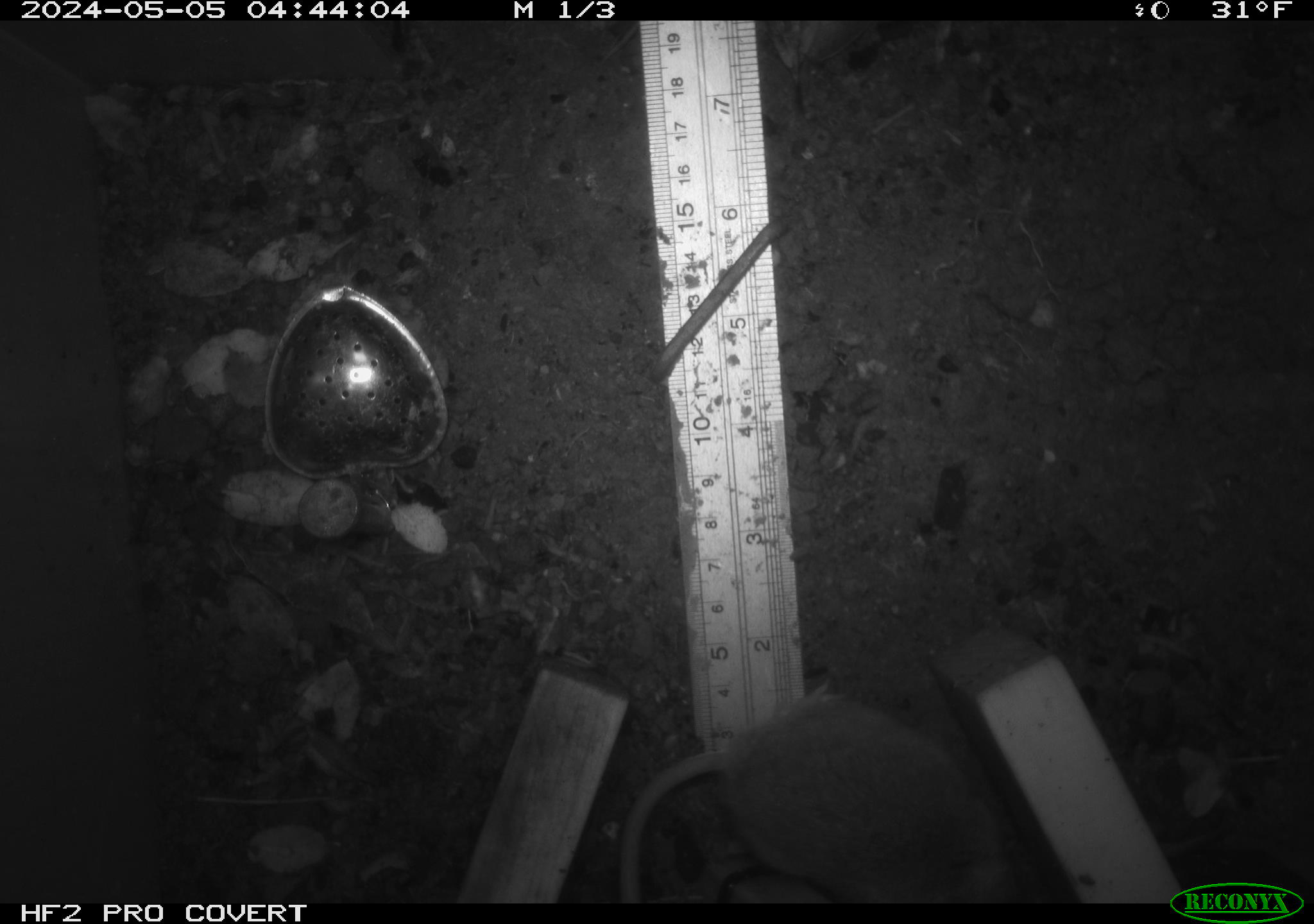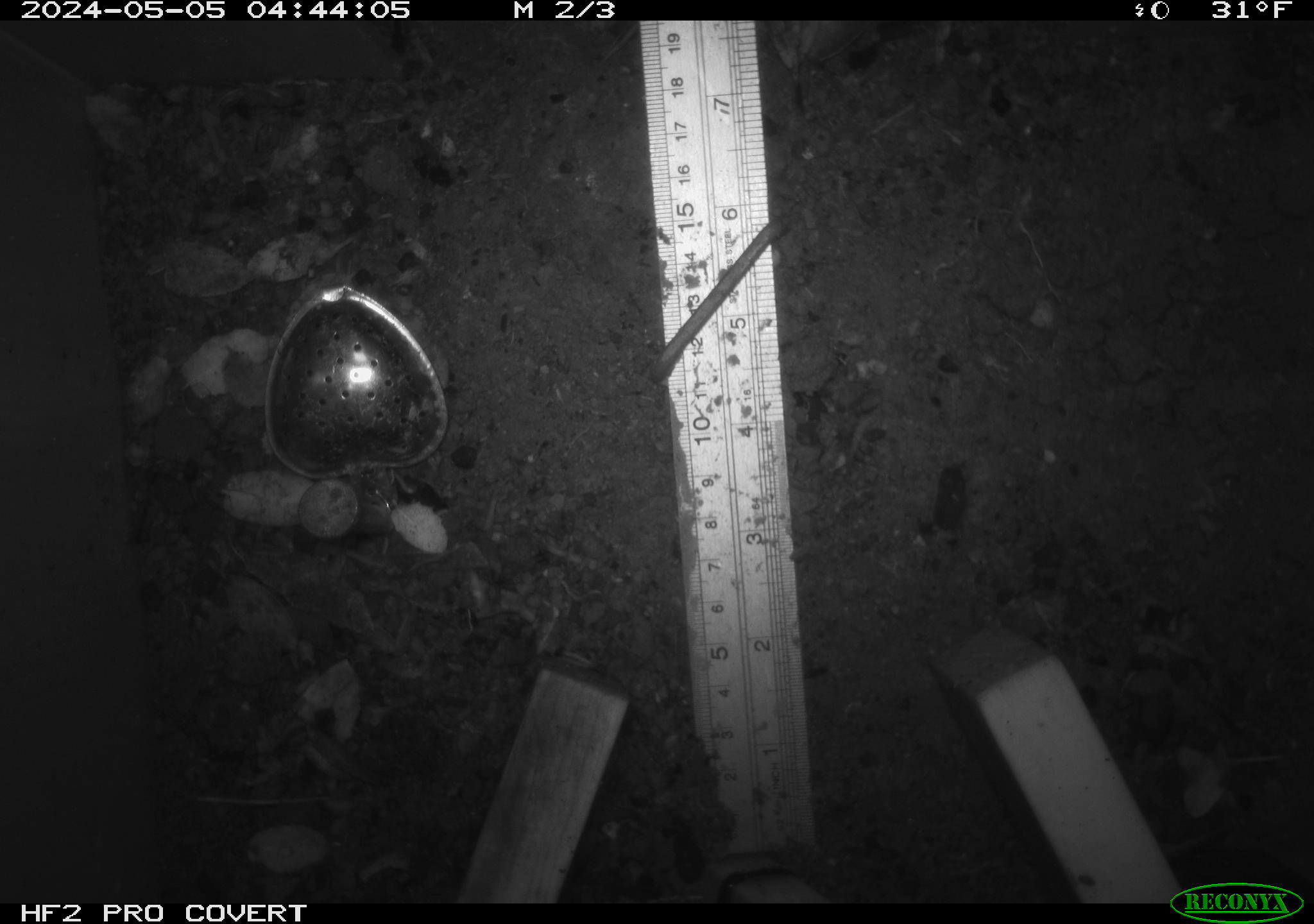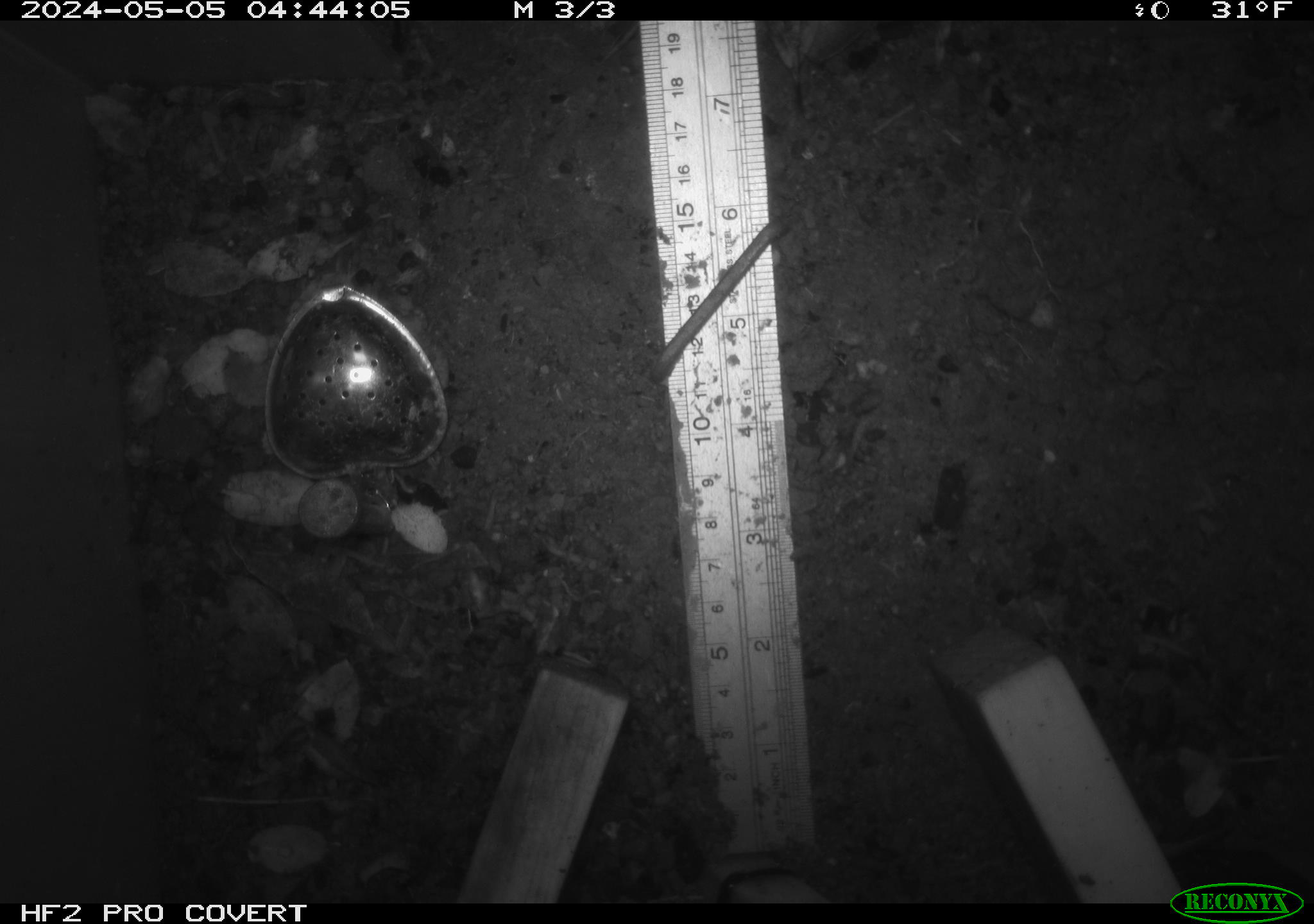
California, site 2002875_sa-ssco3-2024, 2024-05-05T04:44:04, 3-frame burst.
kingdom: Animalia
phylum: Chordata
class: Mammalia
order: Rodentia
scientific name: Rodentia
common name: rodent